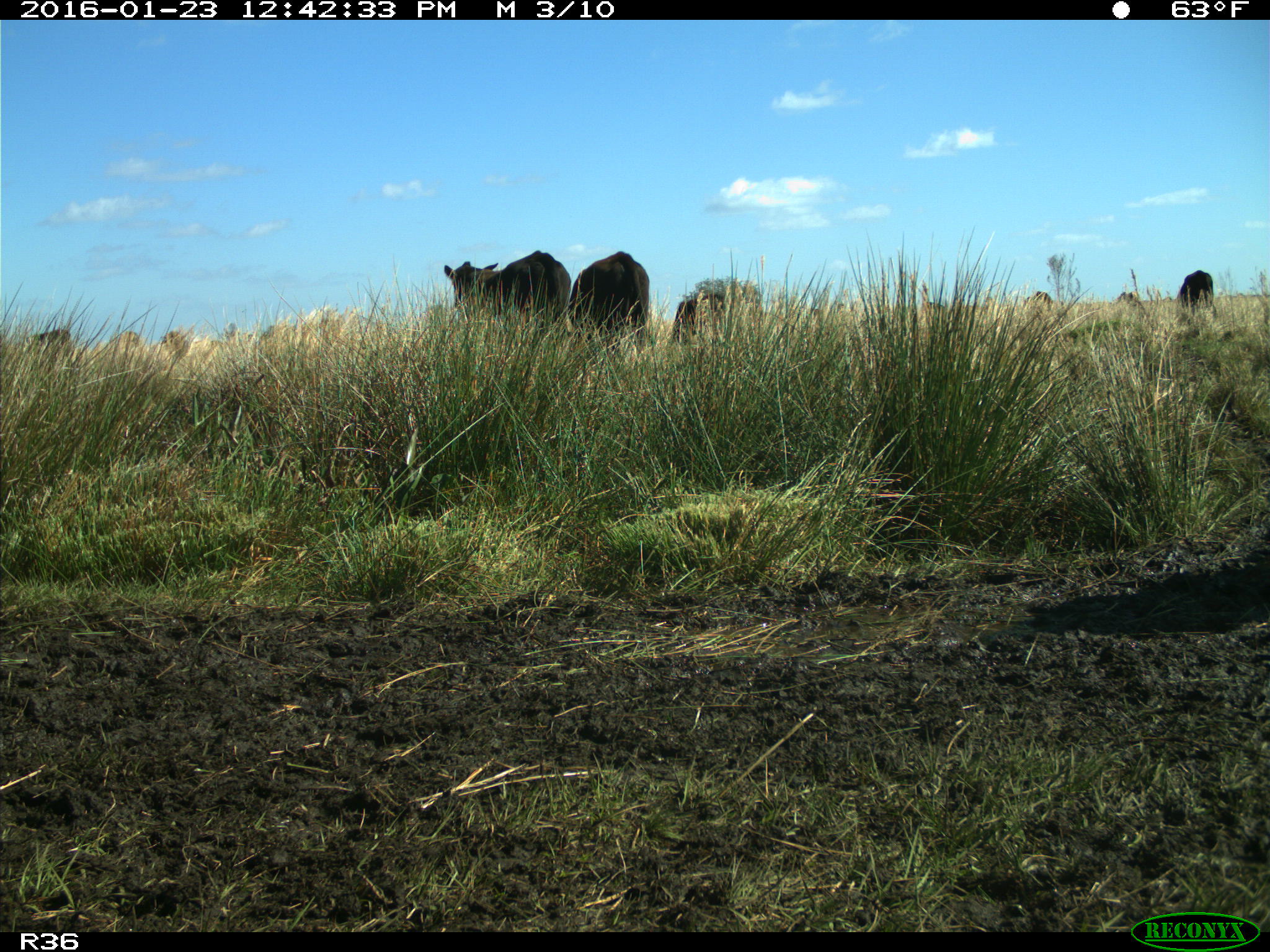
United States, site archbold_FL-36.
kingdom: Animalia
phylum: Chordata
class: Mammalia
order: Artiodactyla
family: Bovidae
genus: Bos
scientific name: Bos taurus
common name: domestic cow